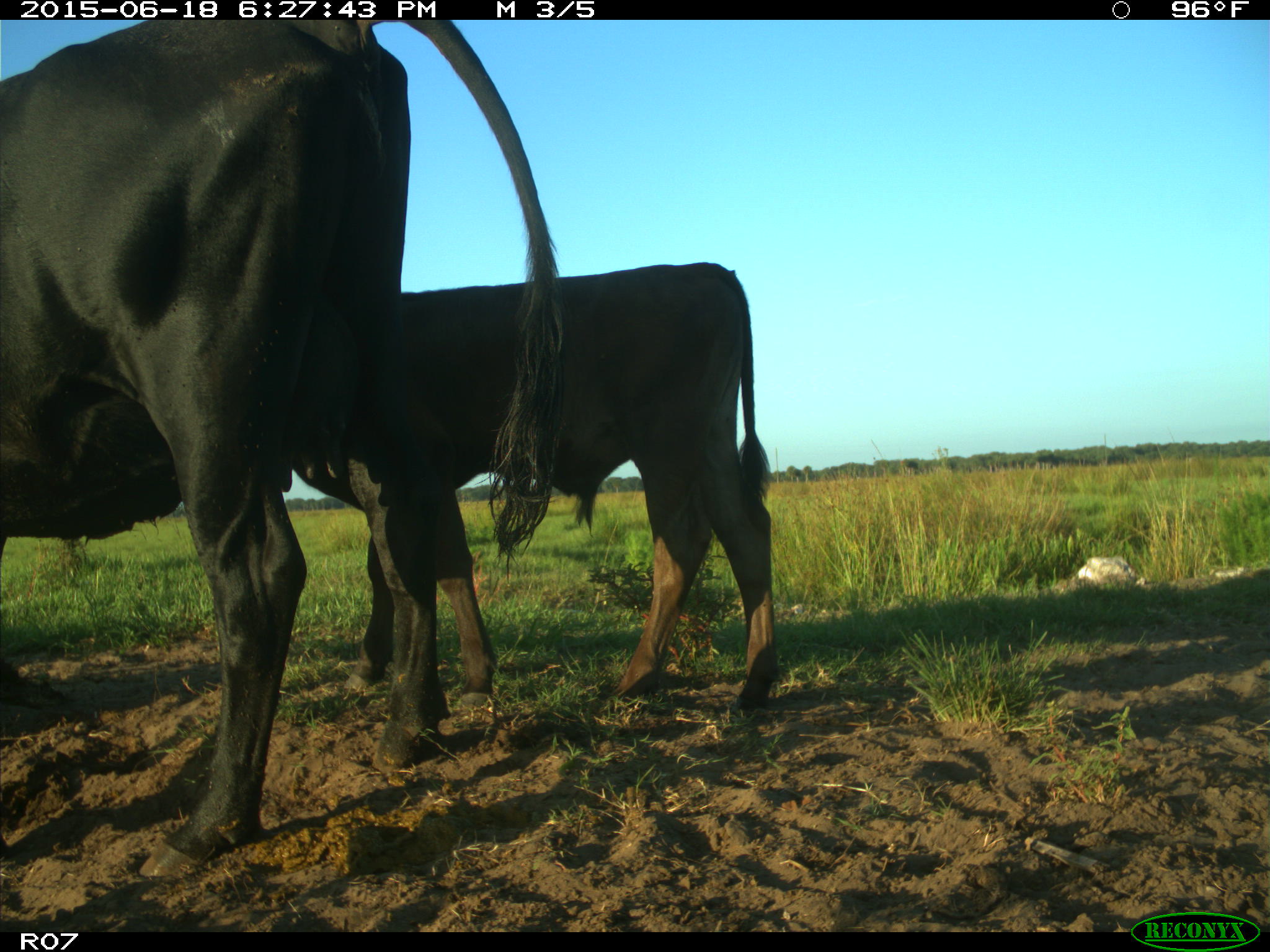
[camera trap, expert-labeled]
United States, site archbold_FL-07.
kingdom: Animalia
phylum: Chordata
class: Mammalia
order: Artiodactyla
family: Bovidae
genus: Bos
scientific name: Bos taurus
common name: domestic cow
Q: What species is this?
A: Bos taurus (domestic cow).